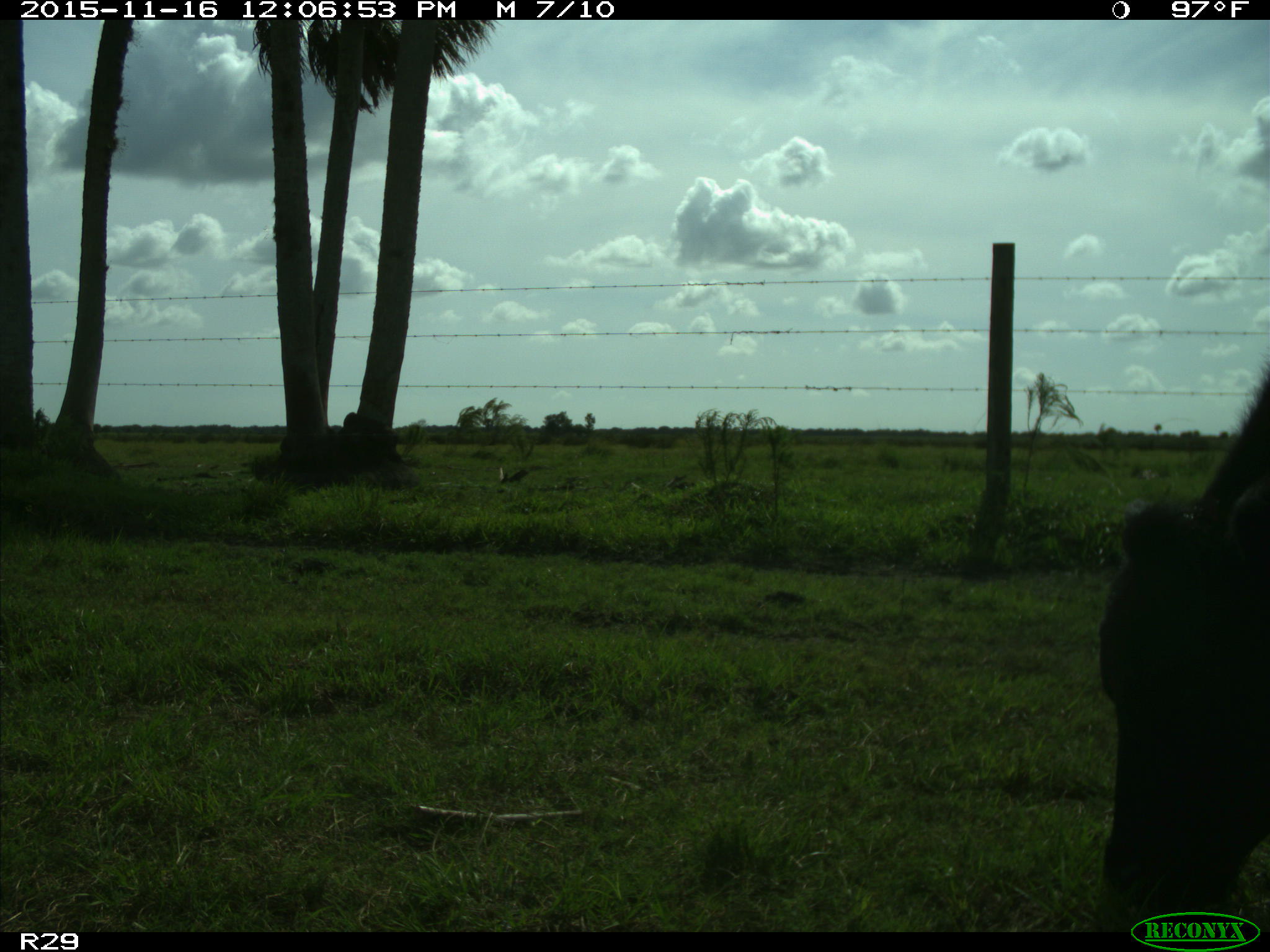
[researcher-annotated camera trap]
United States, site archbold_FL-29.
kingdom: Animalia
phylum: Chordata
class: Mammalia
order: Artiodactyla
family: Bovidae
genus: Bos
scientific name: Bos taurus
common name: domestic cow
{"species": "Bos taurus (domestic cow)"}